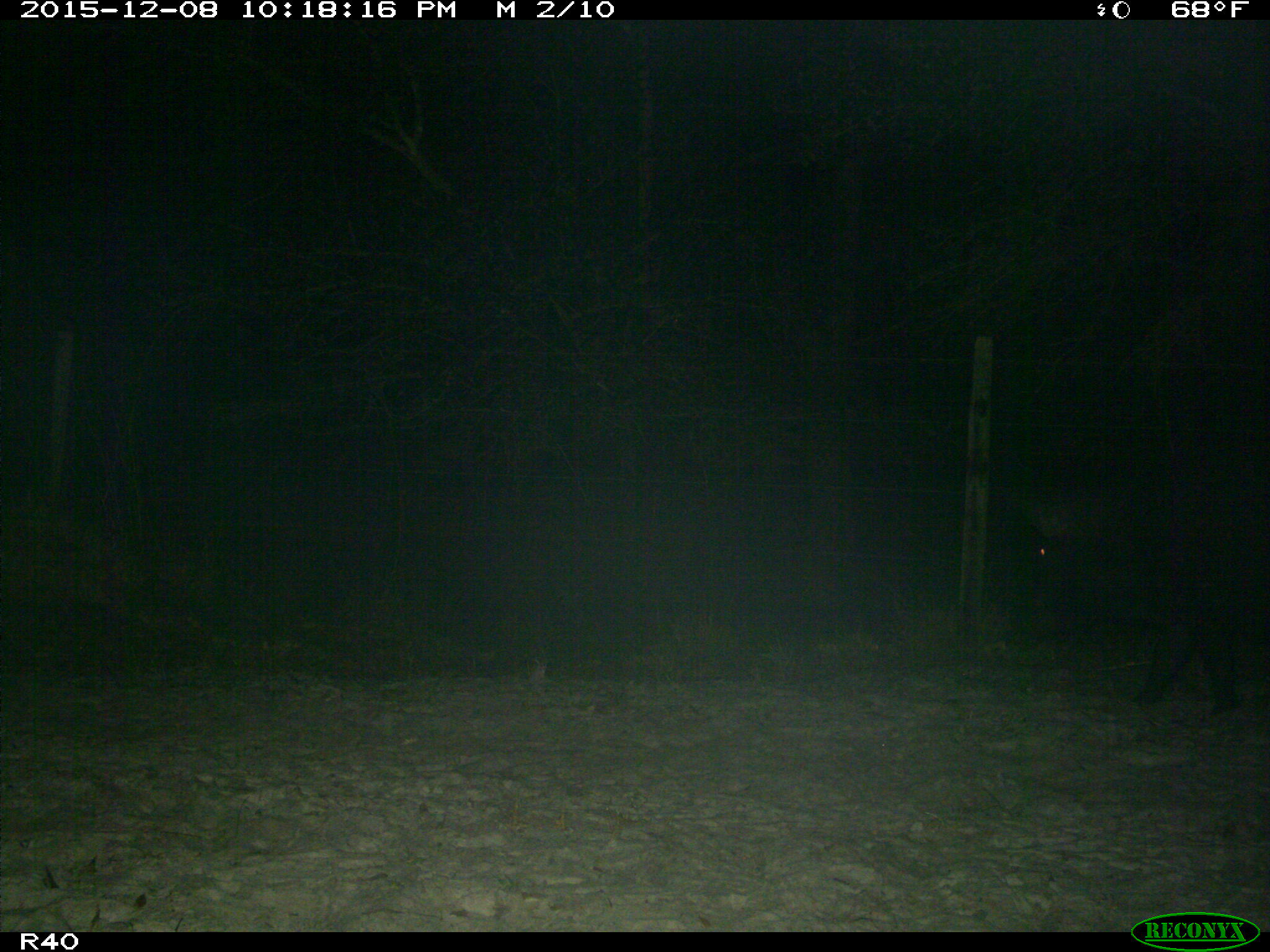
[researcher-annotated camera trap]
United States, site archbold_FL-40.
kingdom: Animalia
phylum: Chordata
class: Mammalia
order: Artiodactyla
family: Suidae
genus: Sus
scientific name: Sus scrofa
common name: wild boar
Sus scrofa (wild boar).